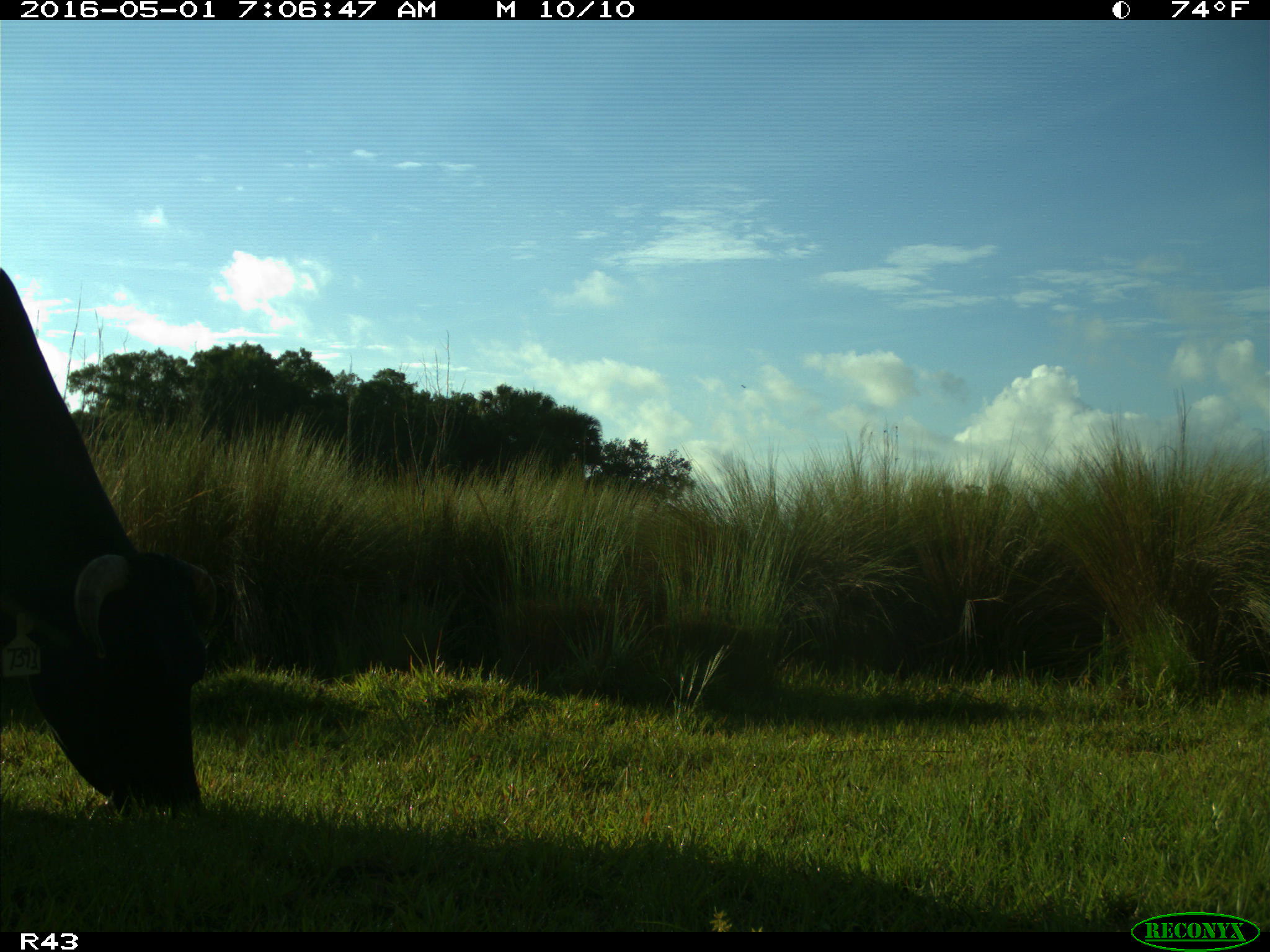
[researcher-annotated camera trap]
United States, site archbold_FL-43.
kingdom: Animalia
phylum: Chordata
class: Mammalia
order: Artiodactyla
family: Bovidae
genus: Bos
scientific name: Bos taurus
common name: domestic cow